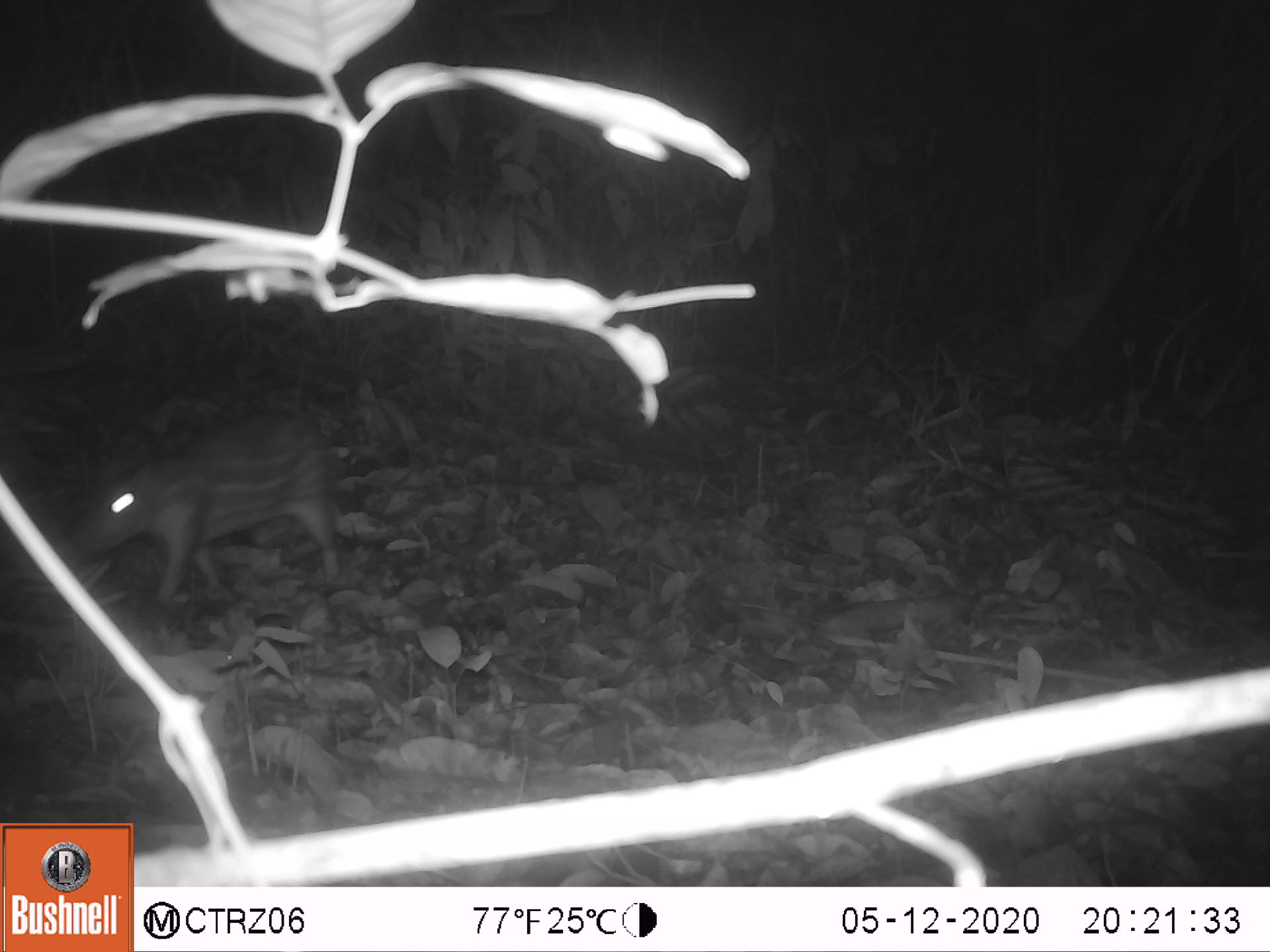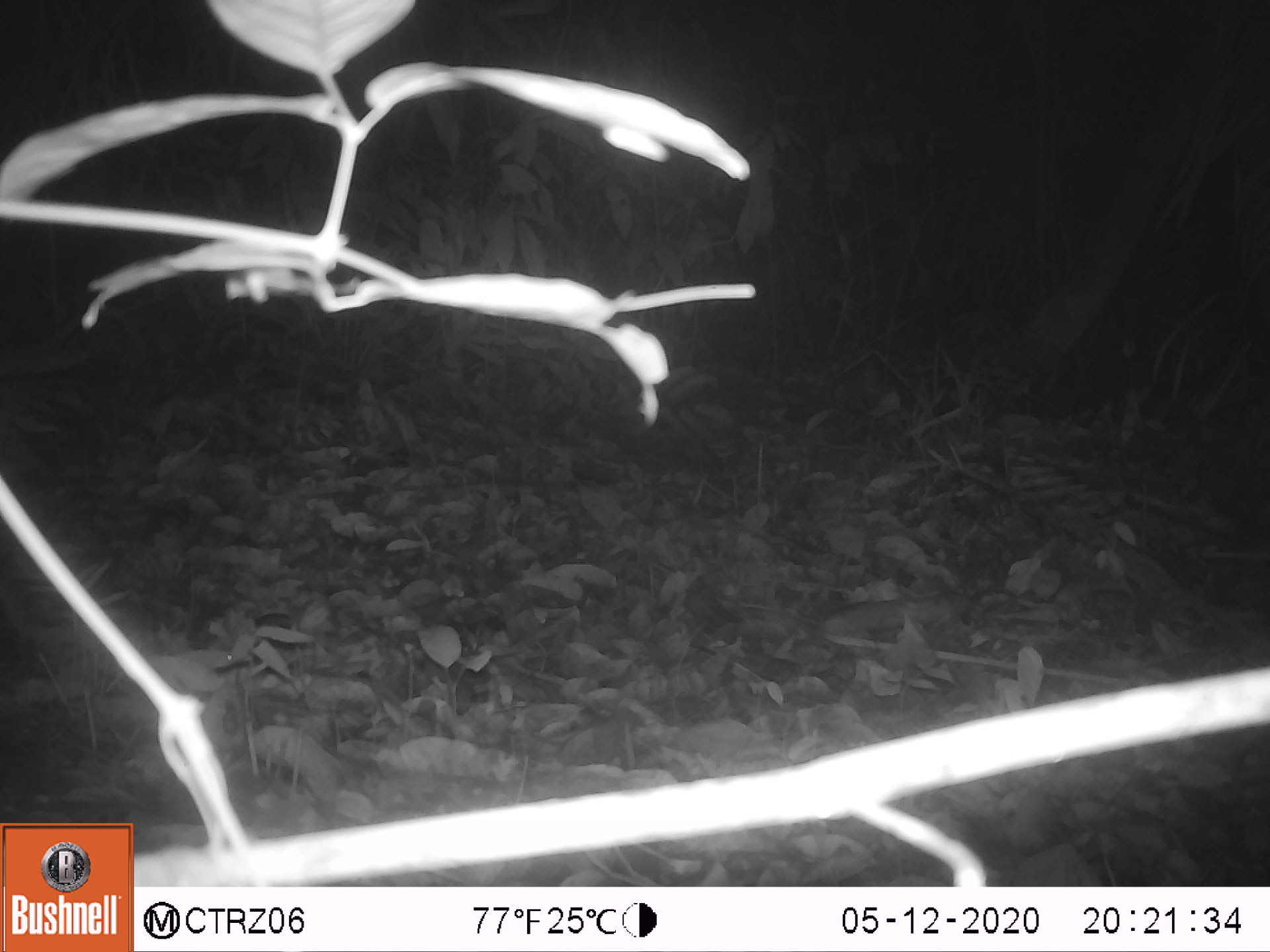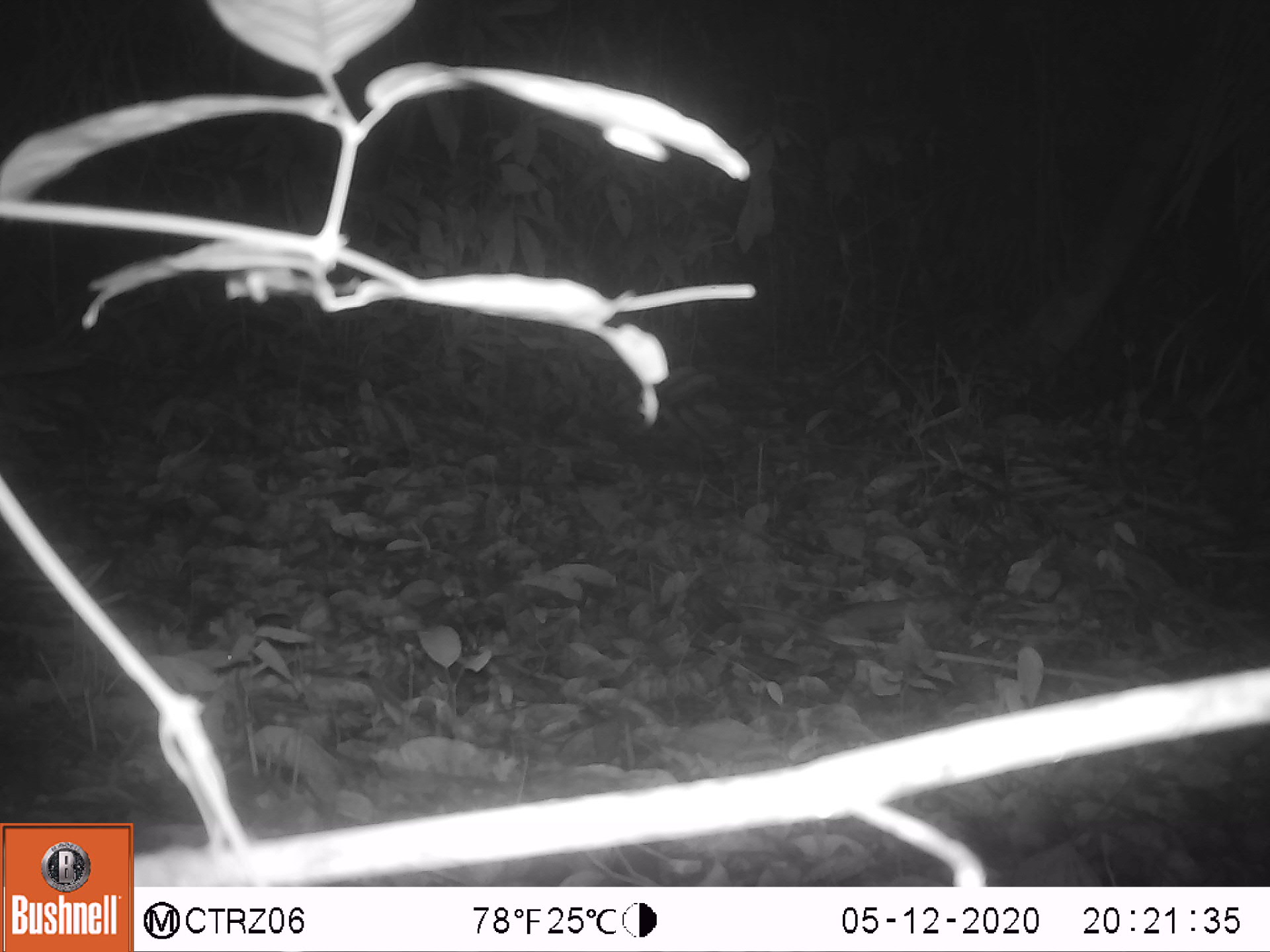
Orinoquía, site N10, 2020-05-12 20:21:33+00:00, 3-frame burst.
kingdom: Animalia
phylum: Chordata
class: Mammalia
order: Rodentia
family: Cuniculidae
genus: Cuniculus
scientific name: Cuniculus paca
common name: spotted paca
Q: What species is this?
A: Spotted paca (Cuniculus paca).